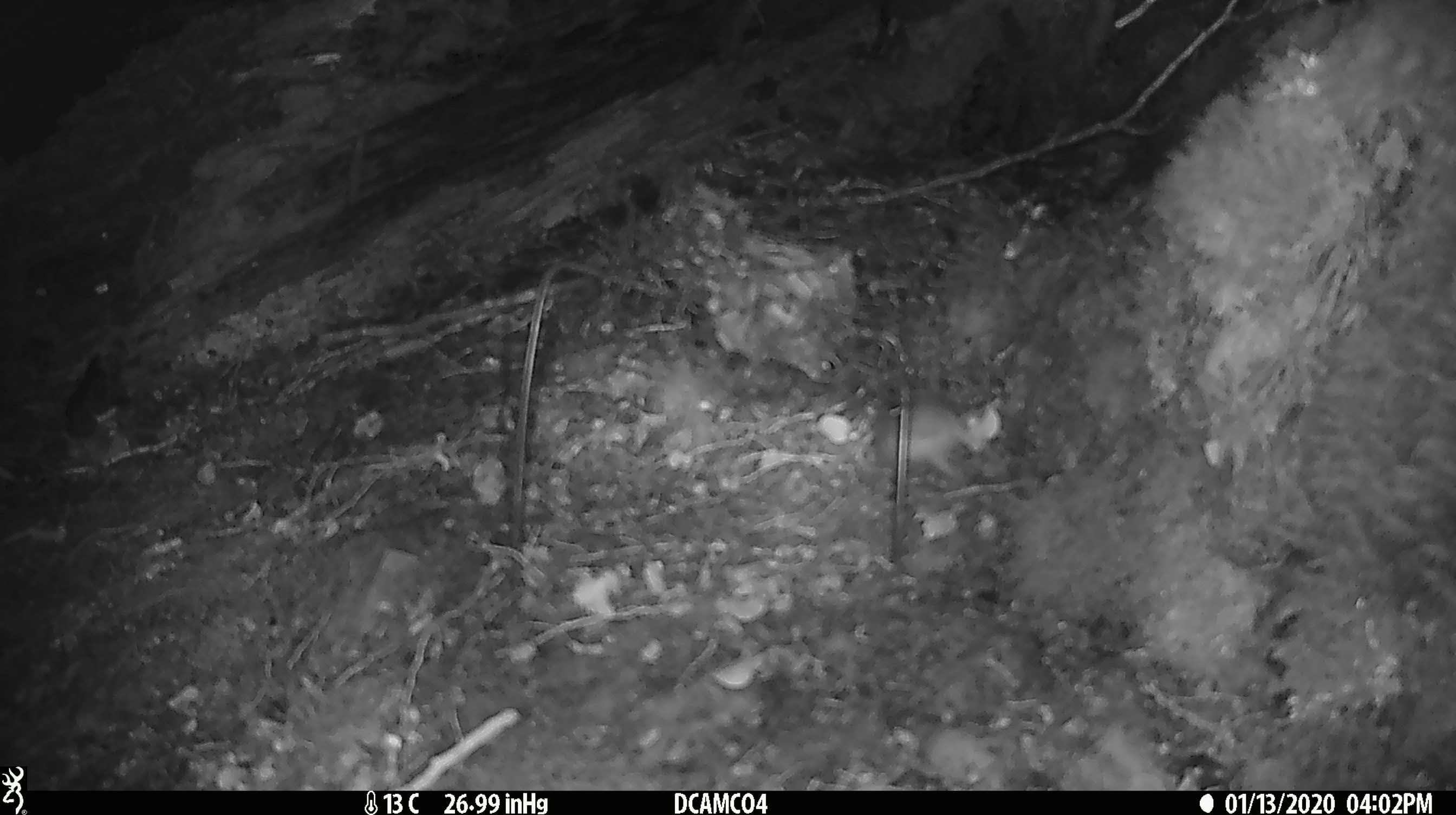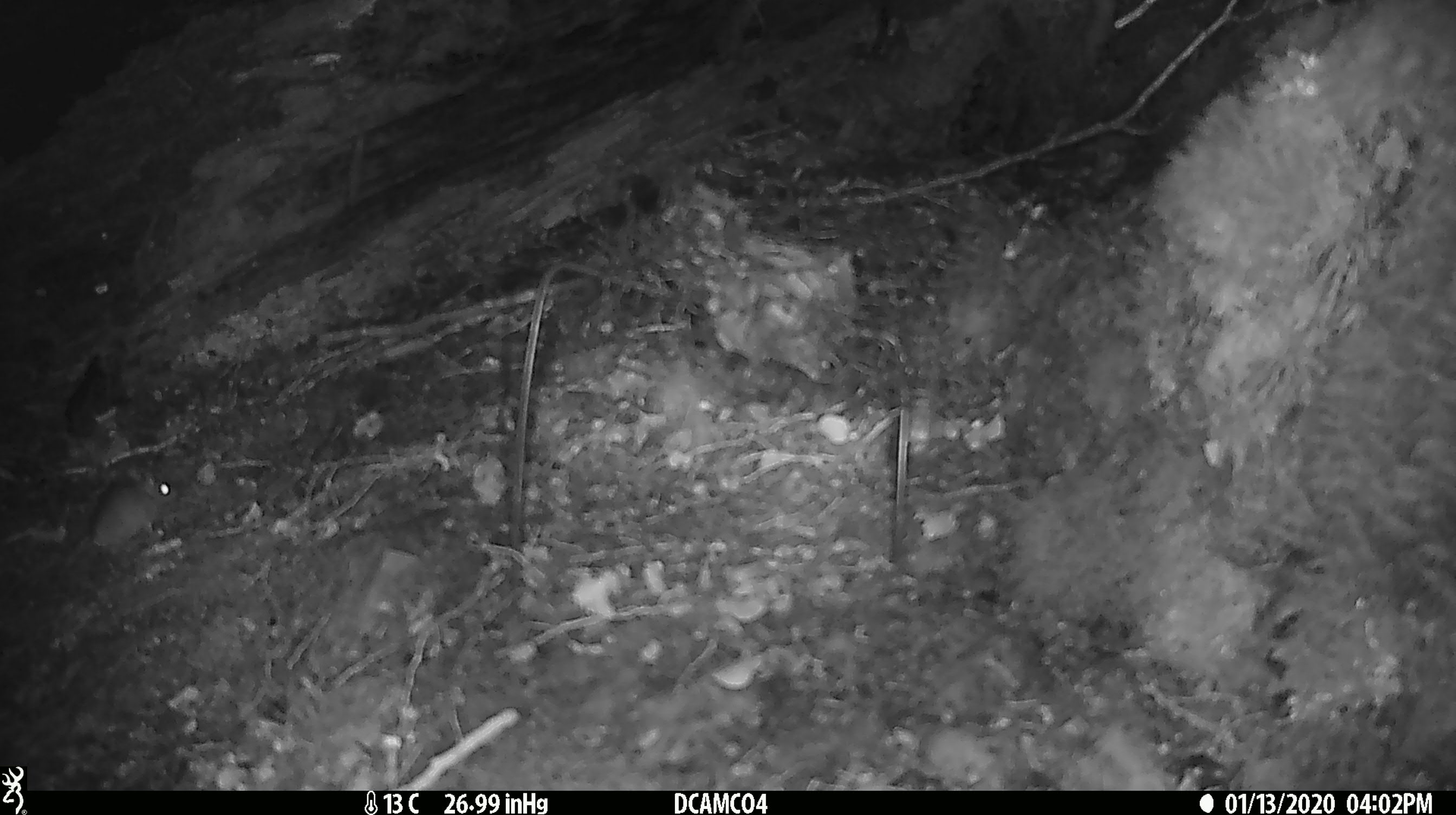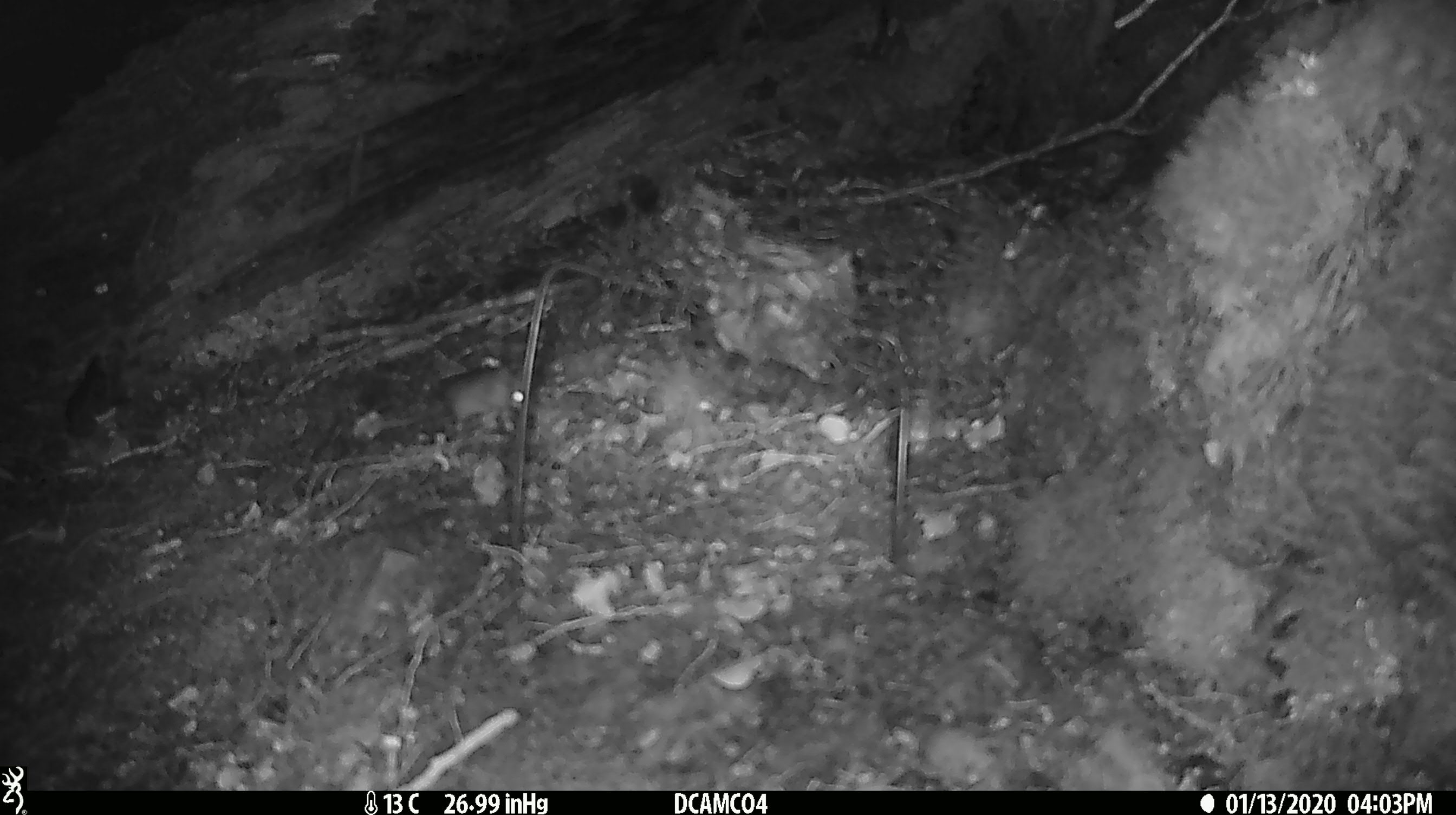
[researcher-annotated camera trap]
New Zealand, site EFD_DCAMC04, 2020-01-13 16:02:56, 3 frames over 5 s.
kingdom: Animalia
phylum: Chordata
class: Mammalia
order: Rodentia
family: Muridae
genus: Mus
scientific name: Mus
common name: mouse